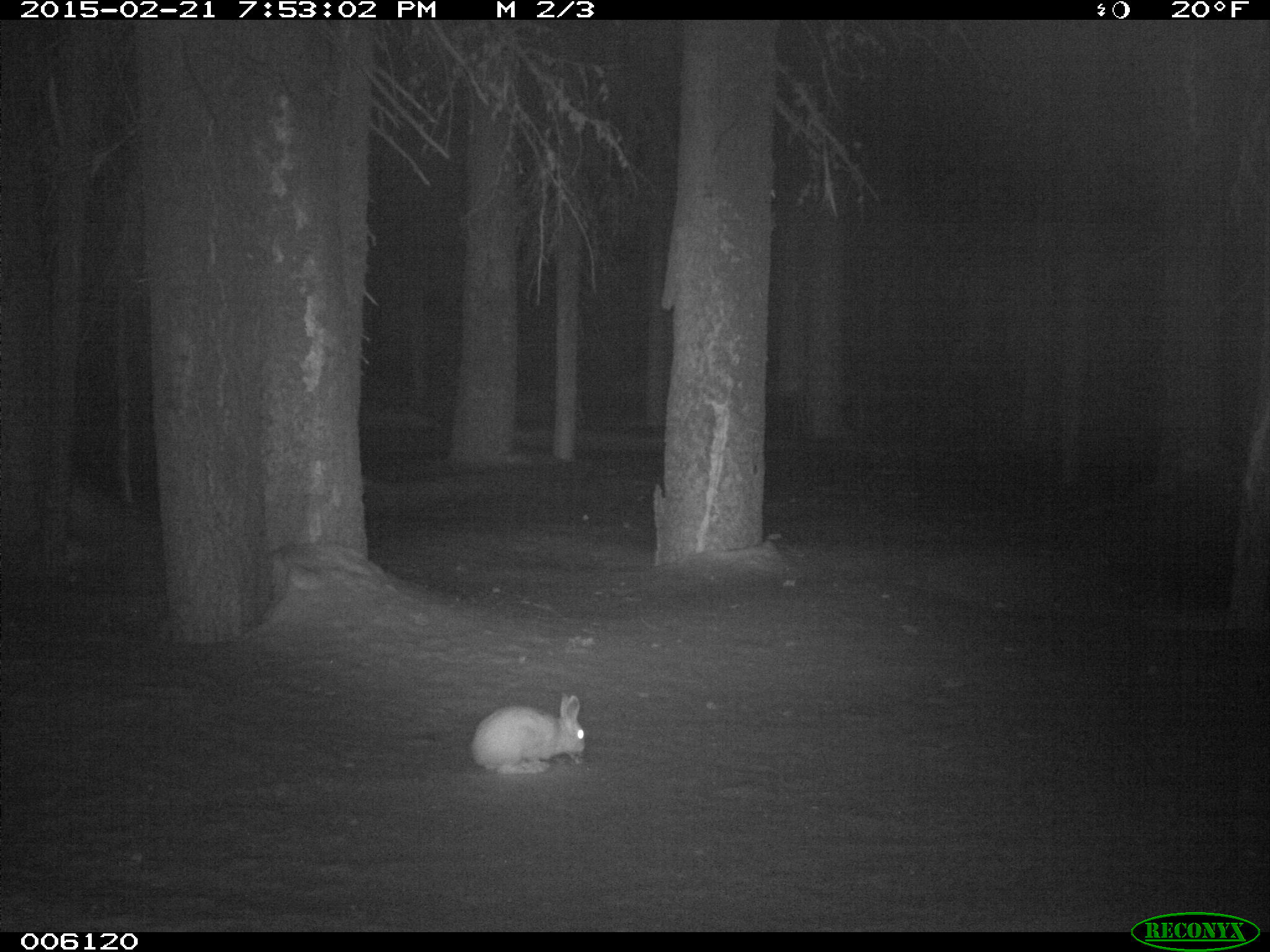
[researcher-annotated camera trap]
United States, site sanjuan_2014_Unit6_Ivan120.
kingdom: Animalia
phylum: Chordata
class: Mammalia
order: Lagomorpha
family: Leporidae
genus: Lepus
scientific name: Lepus americanus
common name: snowshoe hare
Lepus americanus (snowshoe hare).